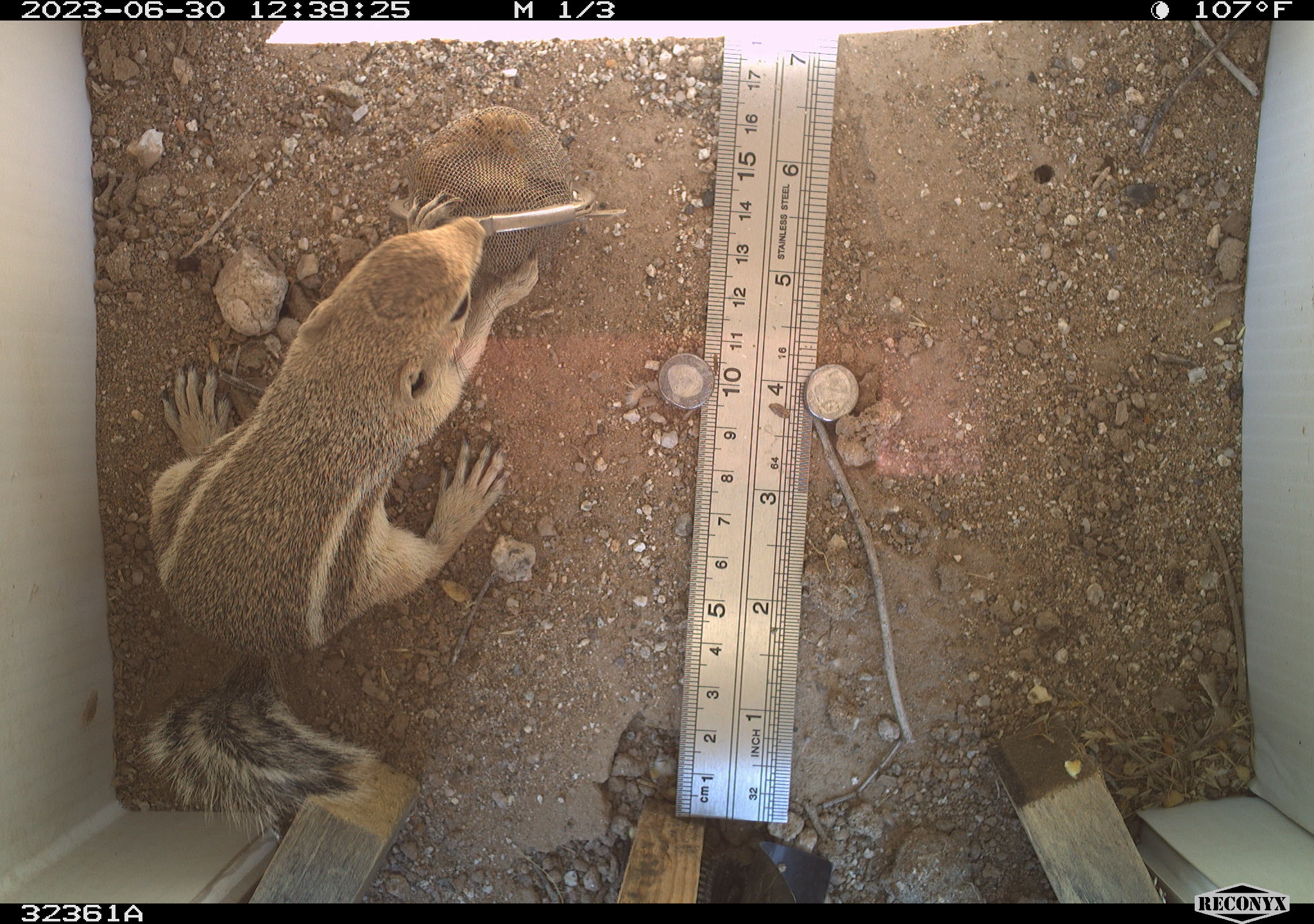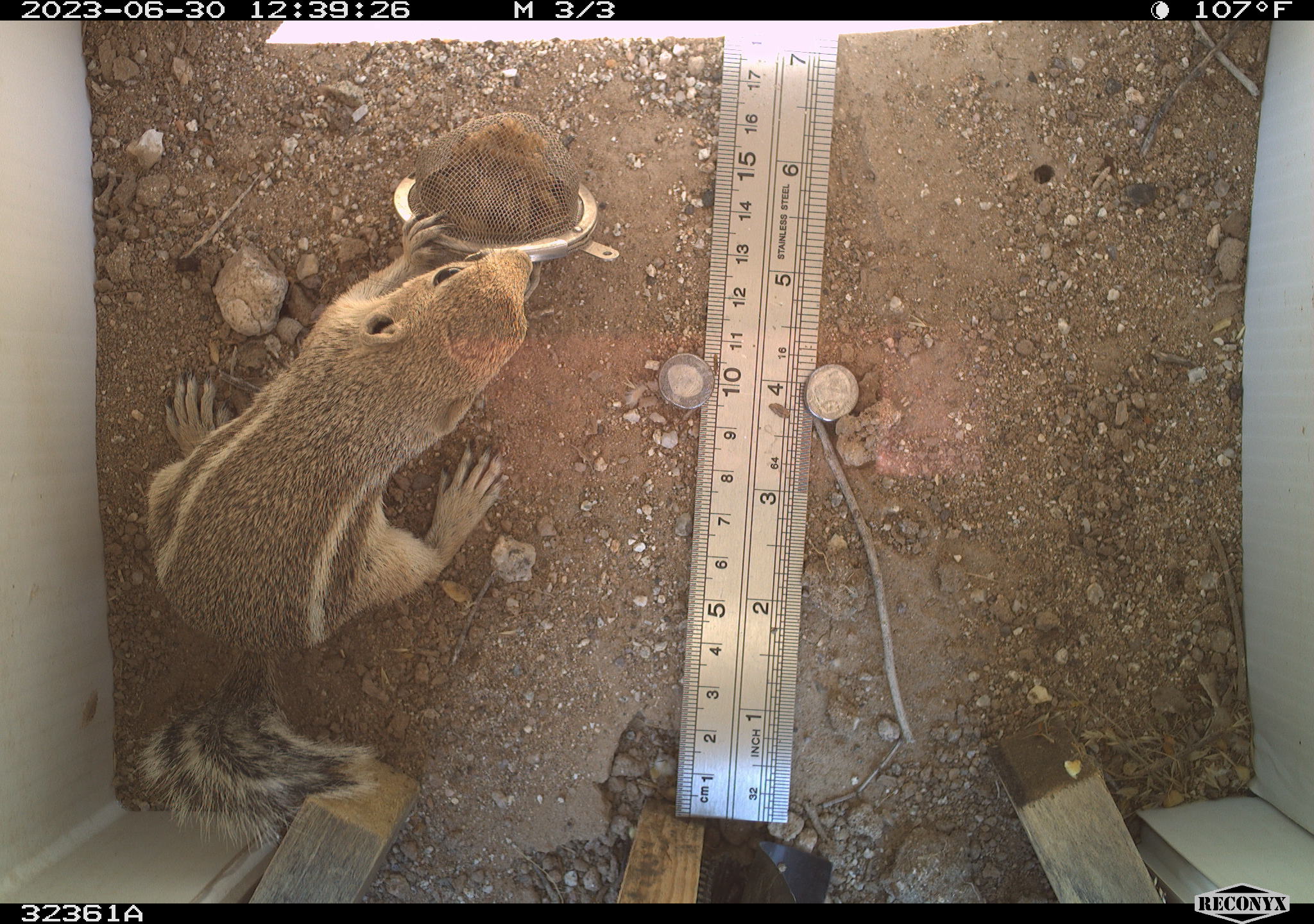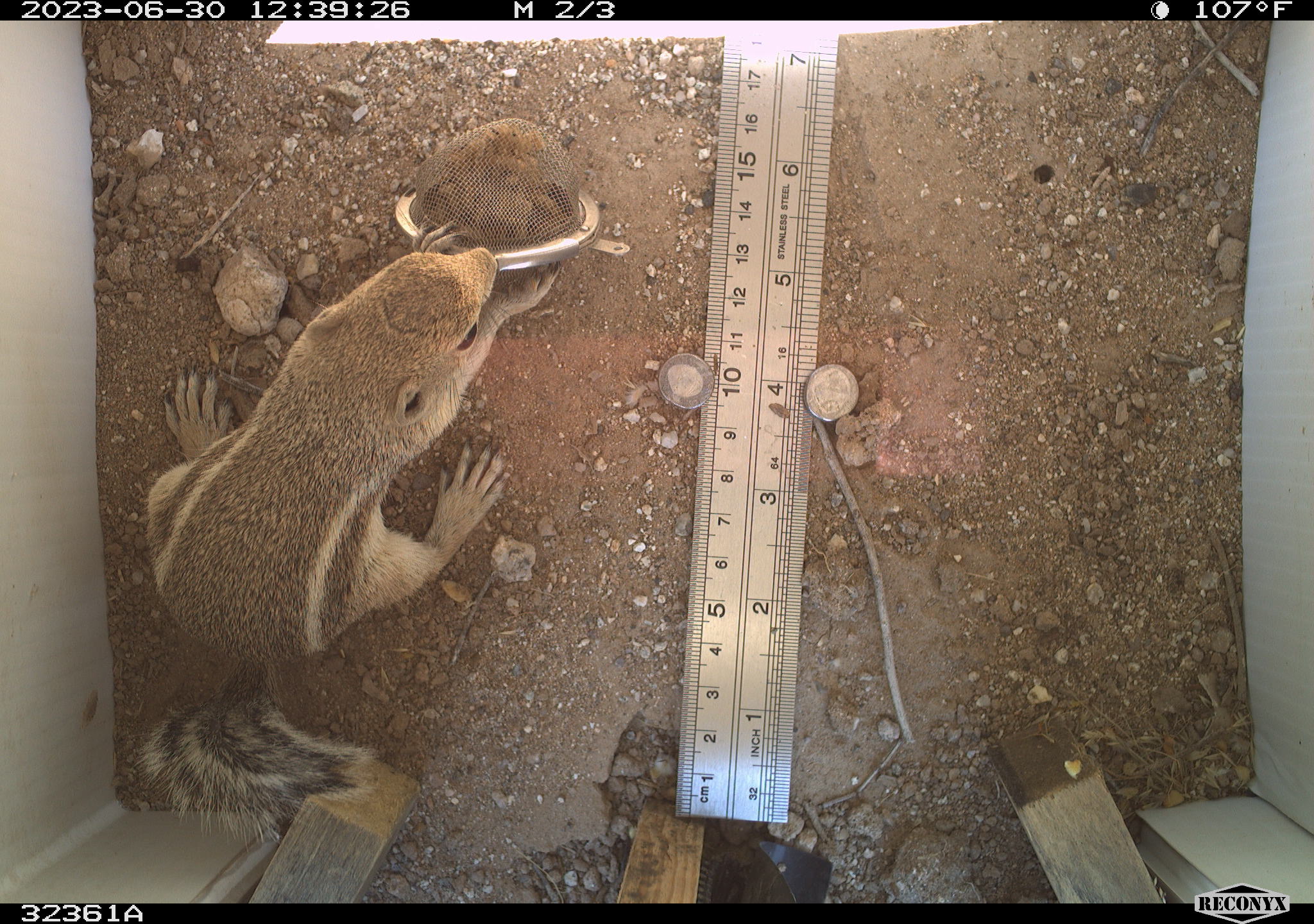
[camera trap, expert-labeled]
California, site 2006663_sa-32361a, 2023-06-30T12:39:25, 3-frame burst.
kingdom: Animalia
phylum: Chordata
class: Mammalia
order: Rodentia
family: Sciuridae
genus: Ammospermophilus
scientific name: Ammospermophilus leucurus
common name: white-tailed antelope squirrel